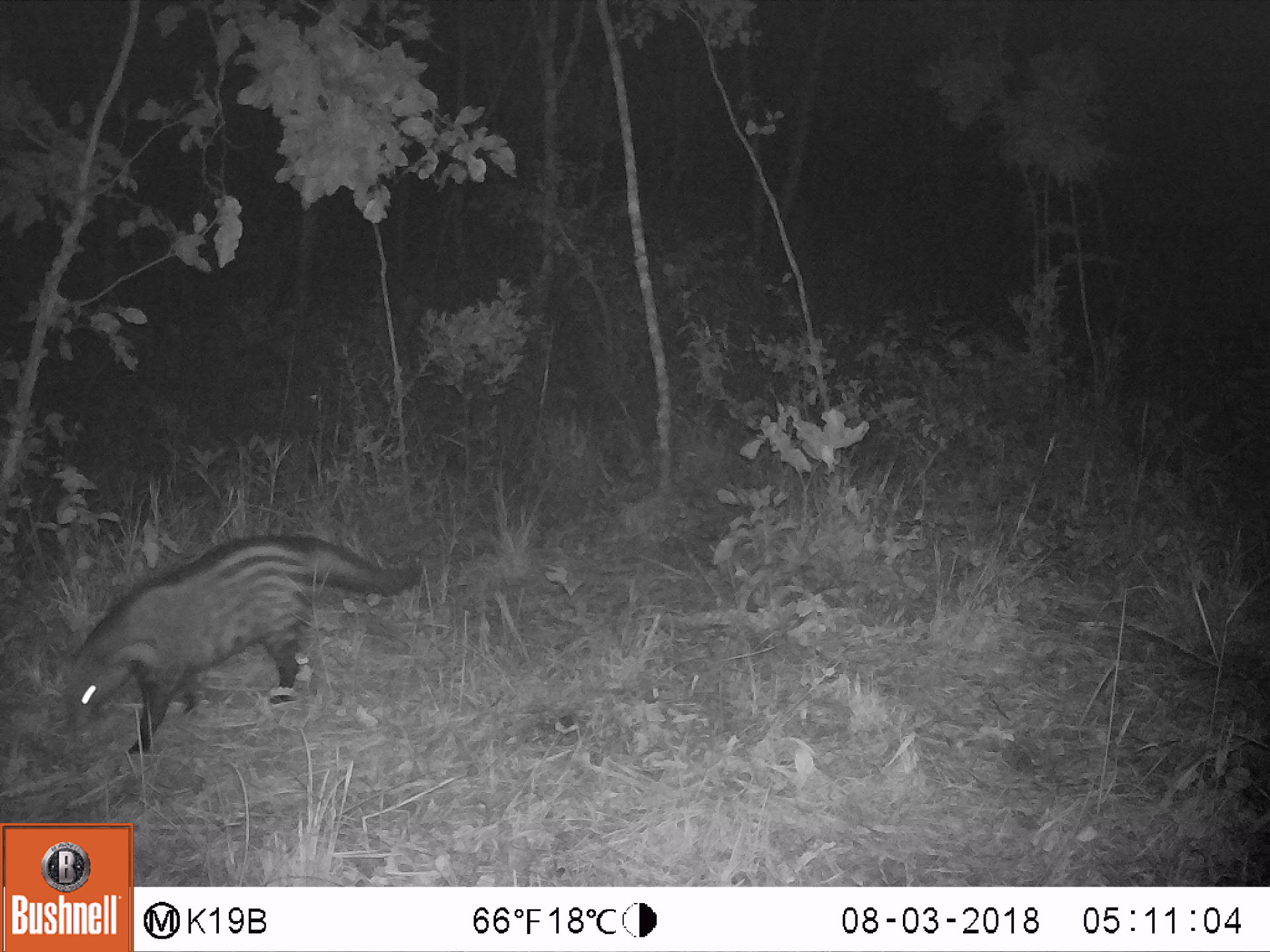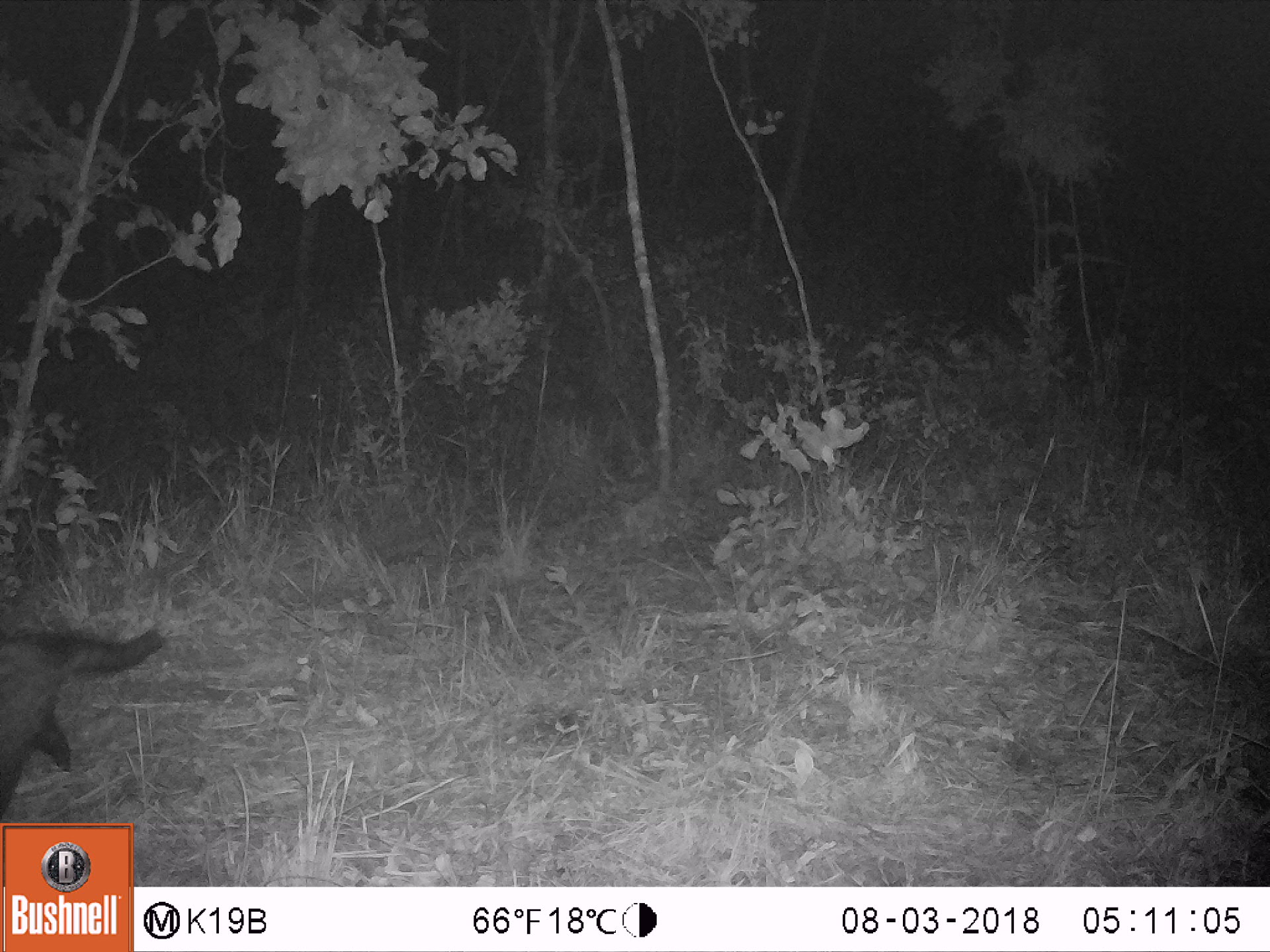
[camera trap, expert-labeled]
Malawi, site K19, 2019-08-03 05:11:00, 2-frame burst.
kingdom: Animalia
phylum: Chordata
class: Mammalia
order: Carnivora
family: Viverridae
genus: Civettictis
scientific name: Civettictis civetta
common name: african civet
African civet (Civettictis civetta), count 1.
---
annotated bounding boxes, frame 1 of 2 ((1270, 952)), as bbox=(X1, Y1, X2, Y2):
african civet: bbox=(61, 533, 423, 769)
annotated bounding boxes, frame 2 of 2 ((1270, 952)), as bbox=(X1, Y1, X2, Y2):
african civet: bbox=(0, 628, 166, 823)